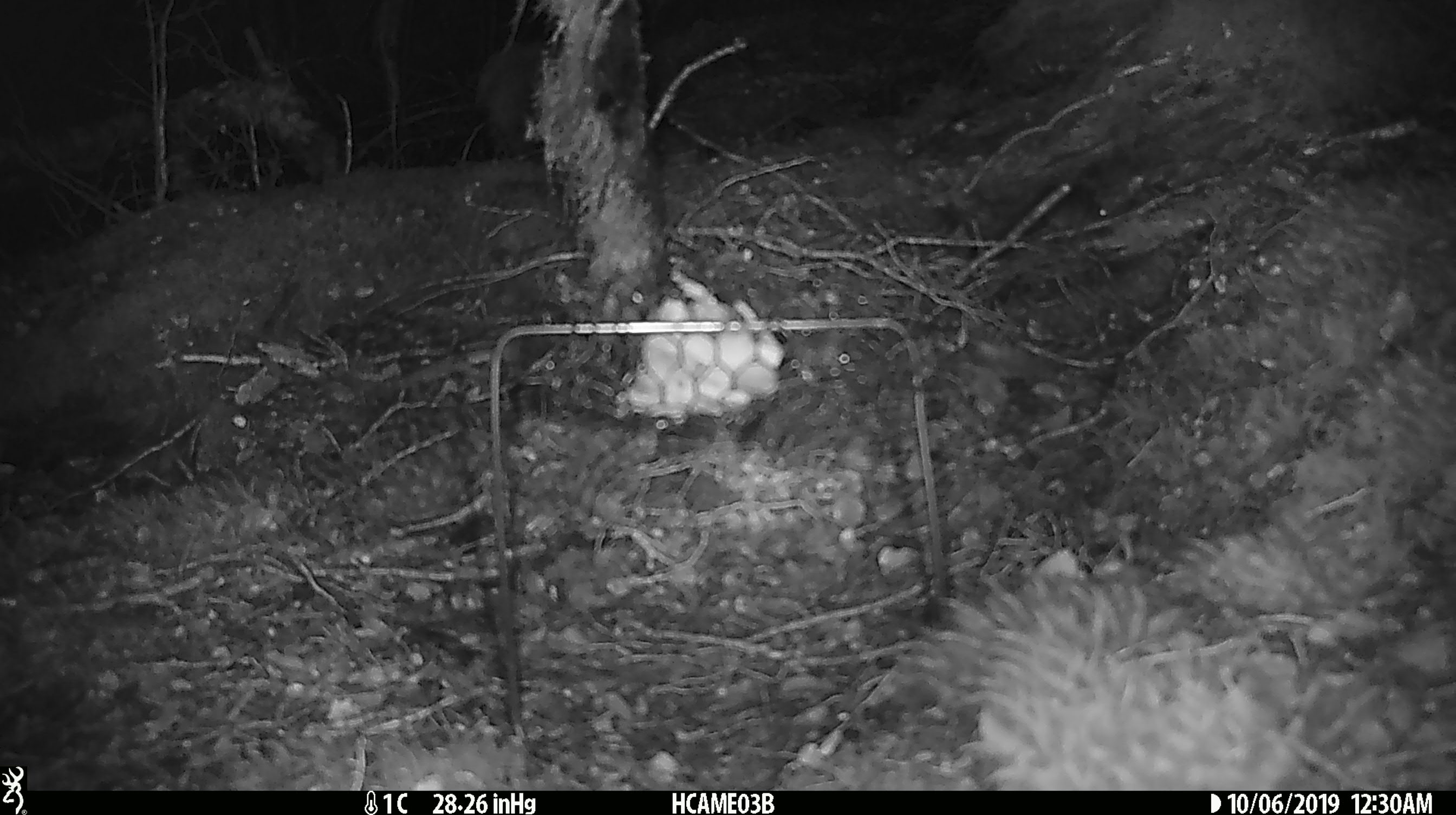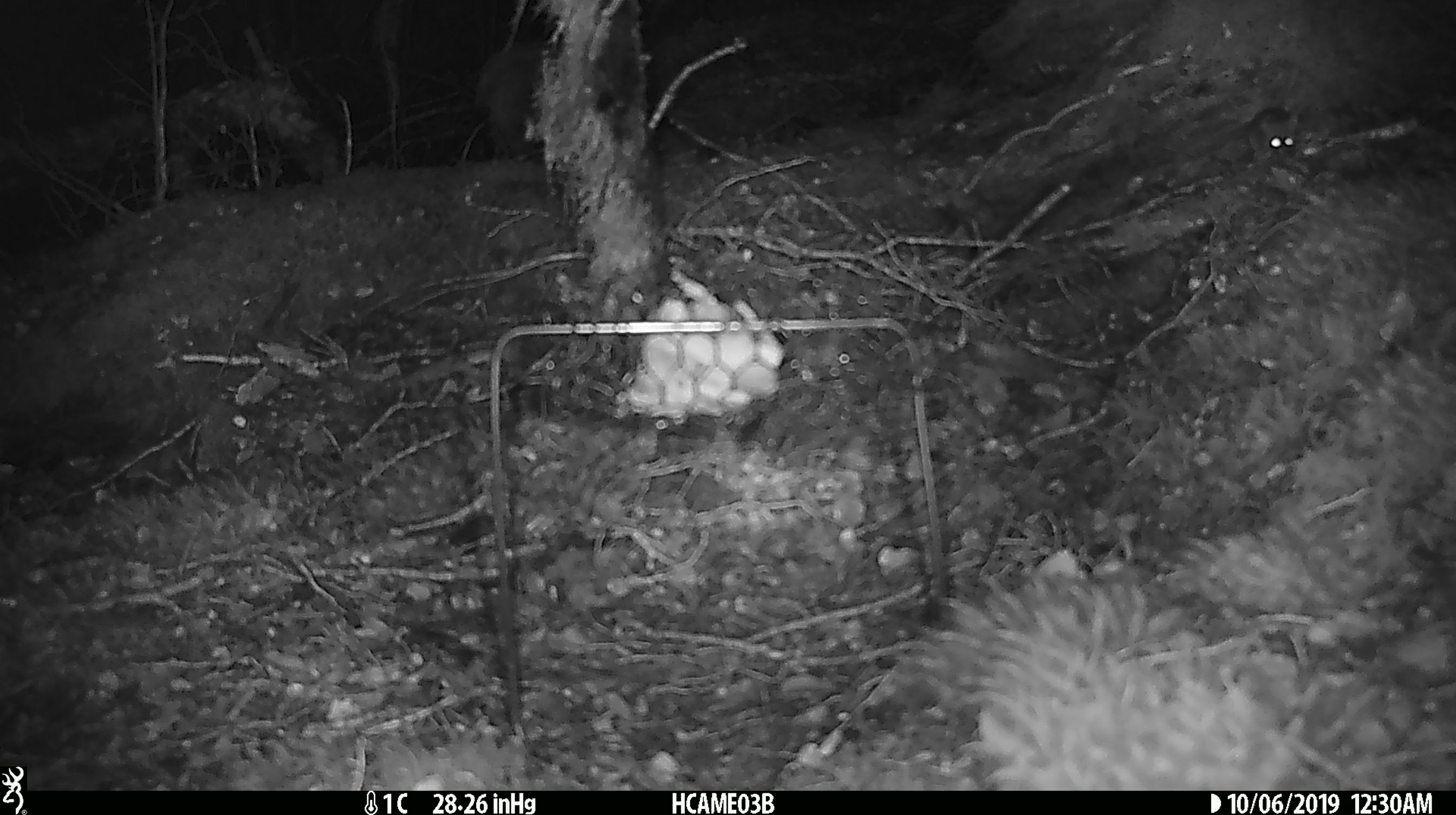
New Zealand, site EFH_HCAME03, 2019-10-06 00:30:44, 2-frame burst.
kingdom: Animalia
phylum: Chordata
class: Mammalia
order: Rodentia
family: Muridae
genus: Mus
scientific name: Mus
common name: mouse